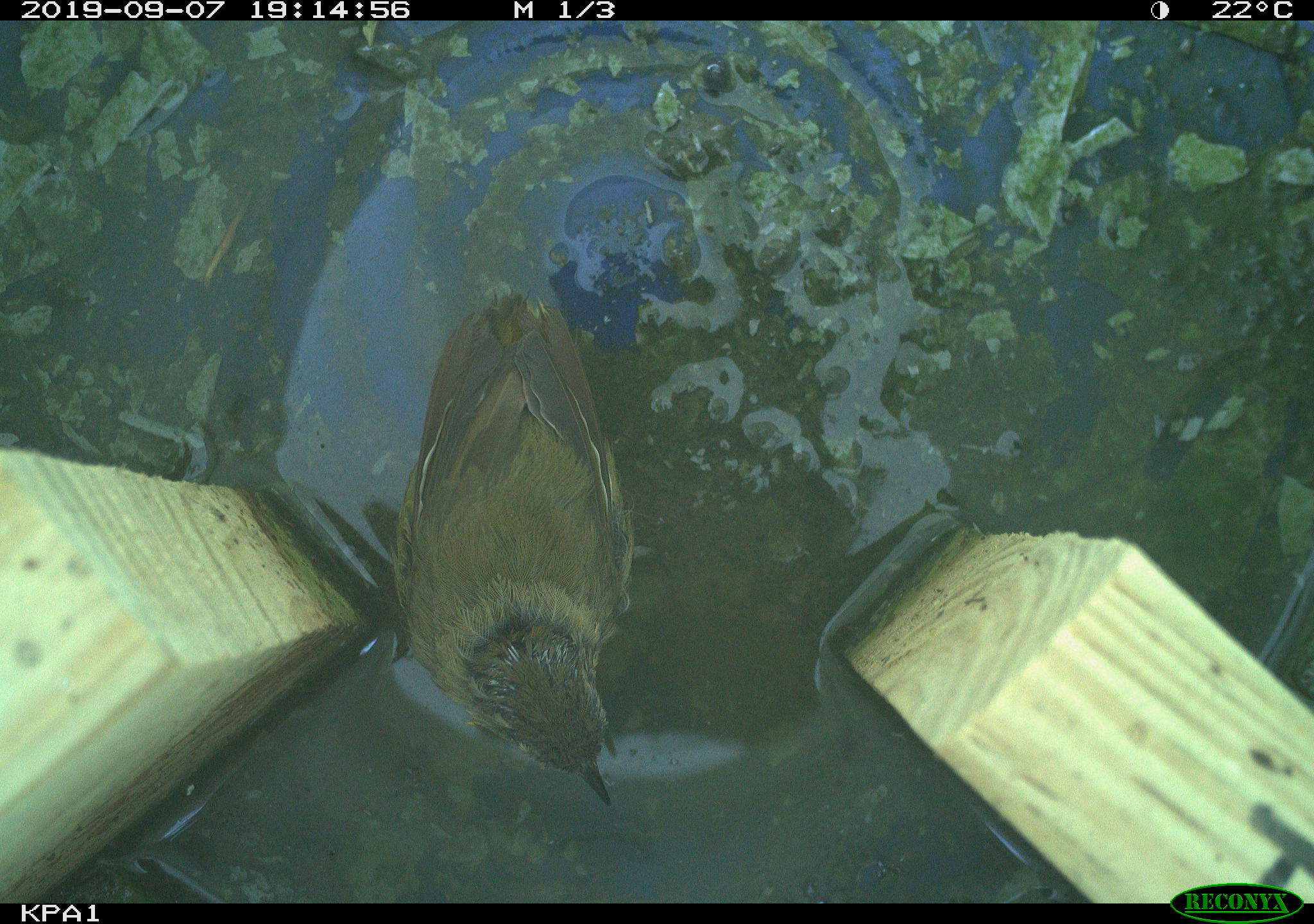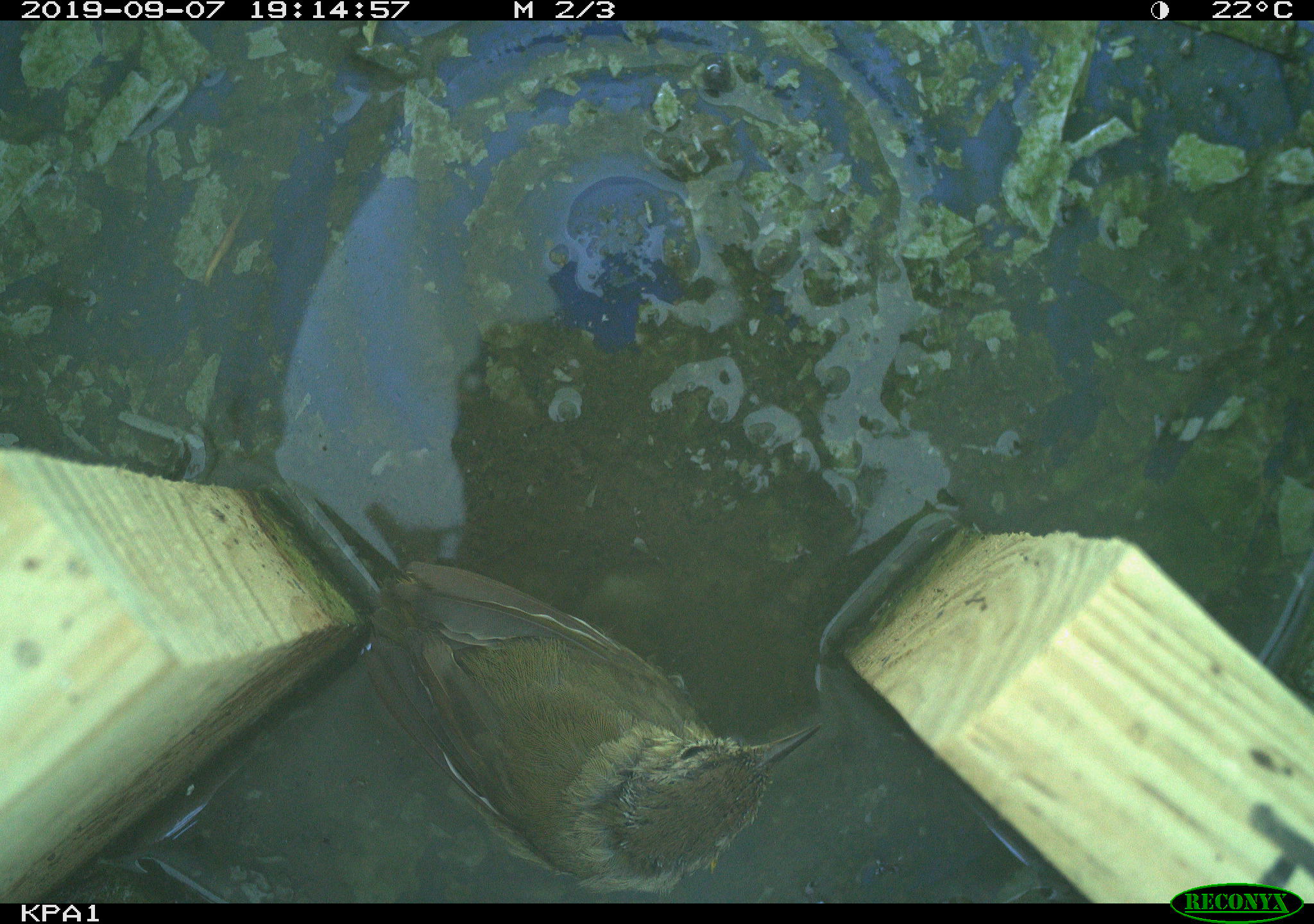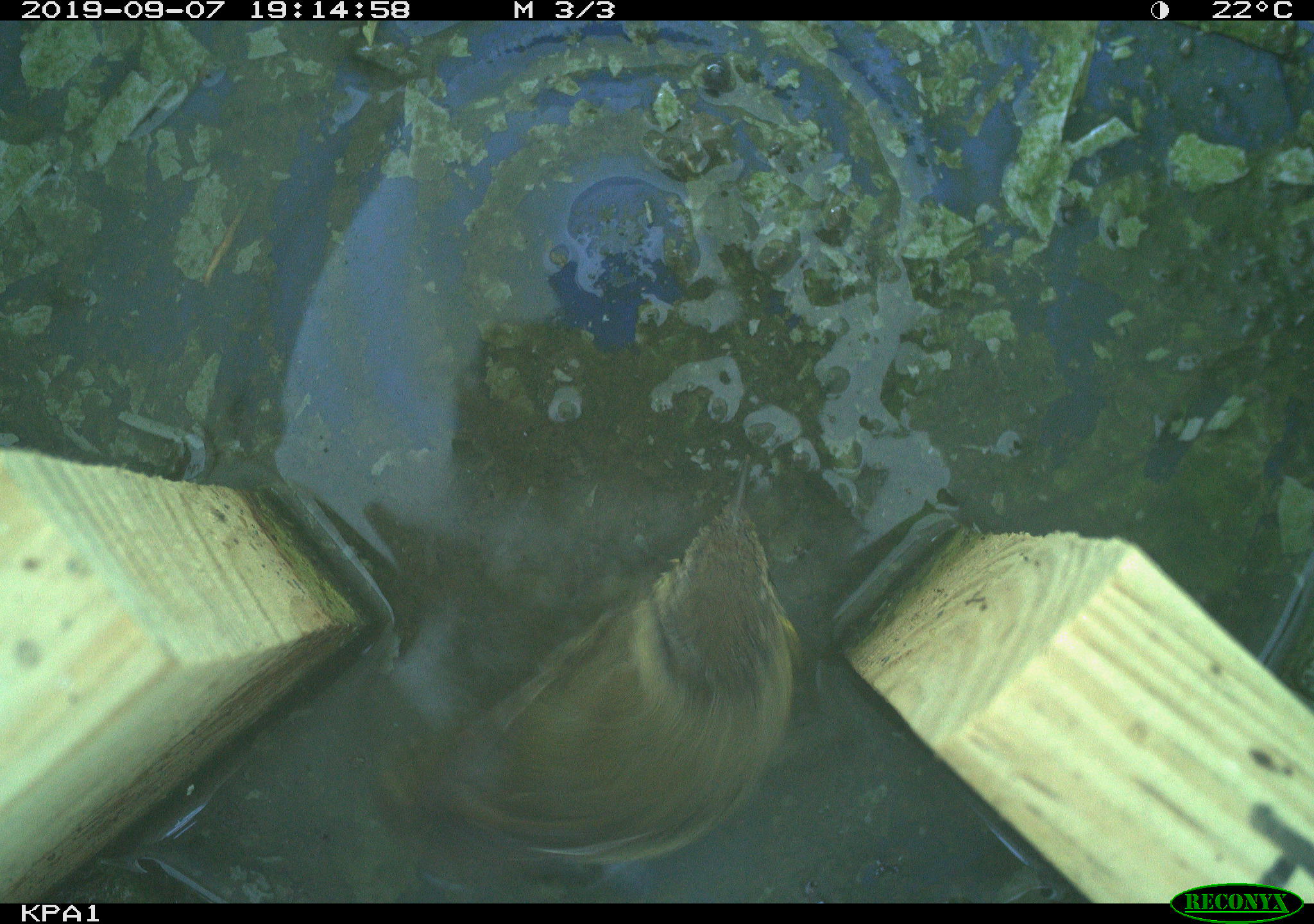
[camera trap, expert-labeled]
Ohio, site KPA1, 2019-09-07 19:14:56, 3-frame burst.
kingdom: Animalia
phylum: Chordata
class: Aves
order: Passeriformes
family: Parulidae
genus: Geothlypis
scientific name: Geothlypis trichas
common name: common yellowthroat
Common yellowthroat (Geothlypis trichas).